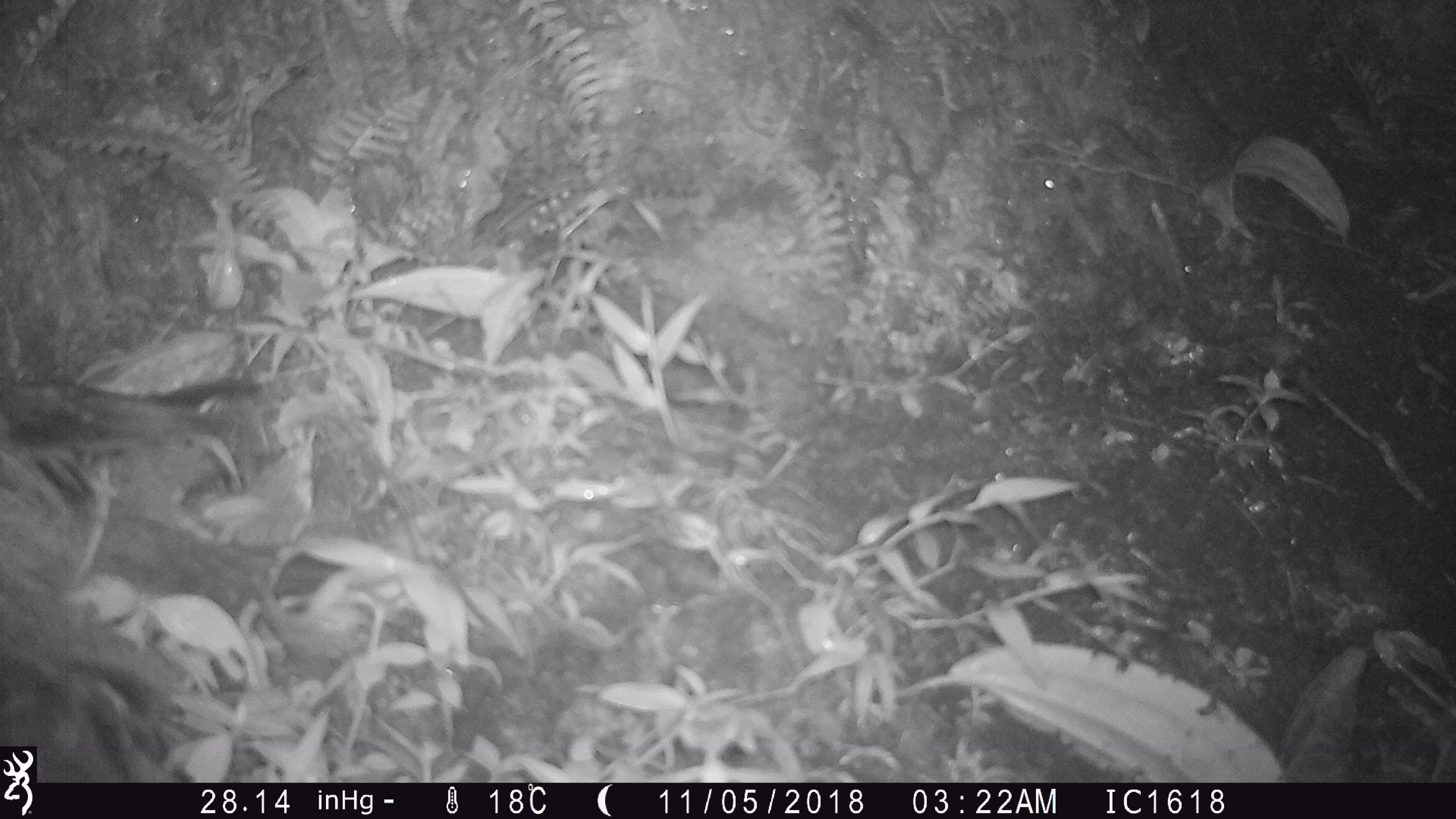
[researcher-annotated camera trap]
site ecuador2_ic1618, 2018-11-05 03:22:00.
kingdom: Animalia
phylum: Chordata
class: Aves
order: Procellariiformes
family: Procellariidae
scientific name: Procellariidae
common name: petrel chick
Petrel chick (Procellariidae).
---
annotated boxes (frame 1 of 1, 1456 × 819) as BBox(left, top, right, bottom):
petrel chick: BBox(0, 338, 260, 741)